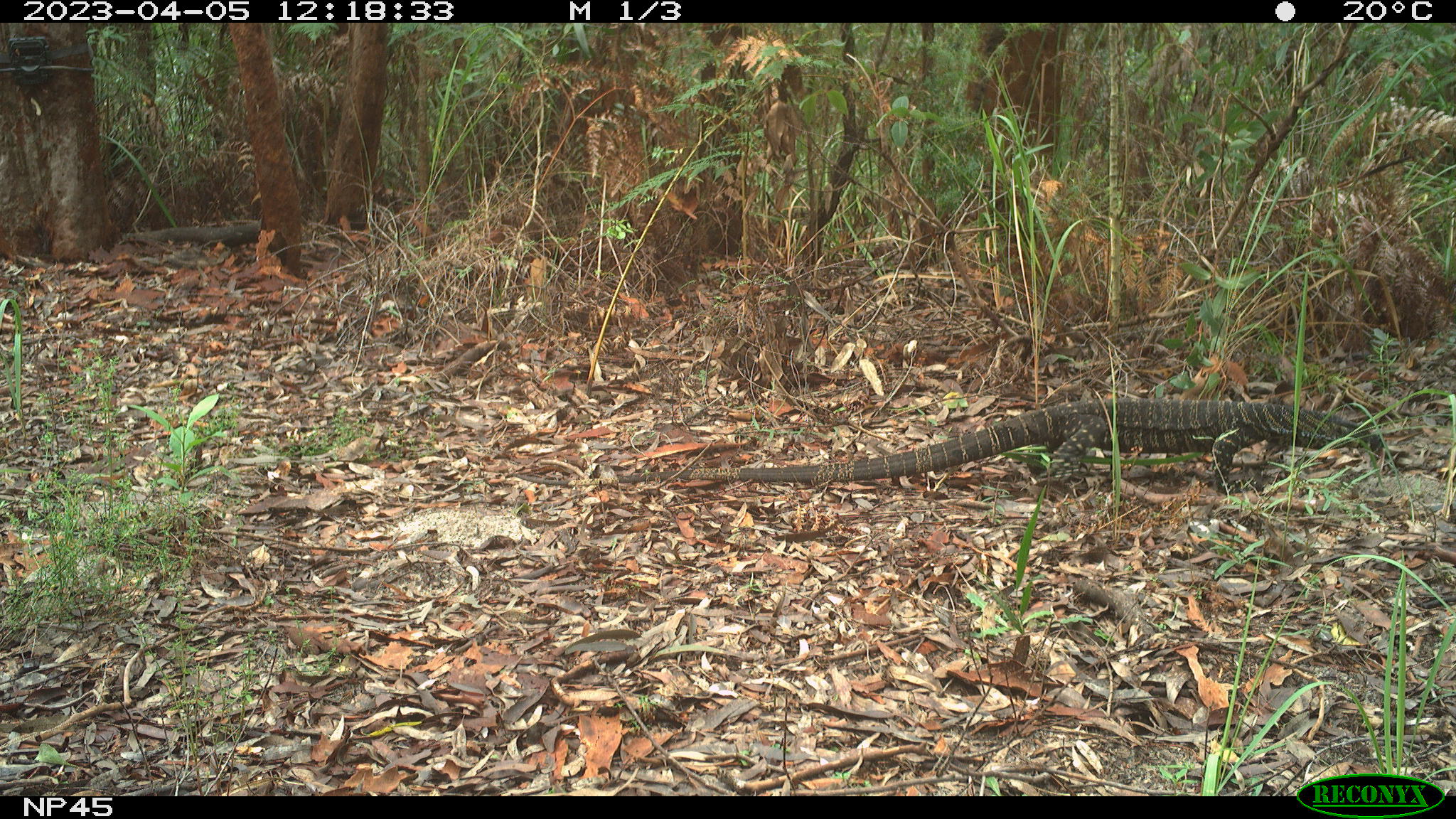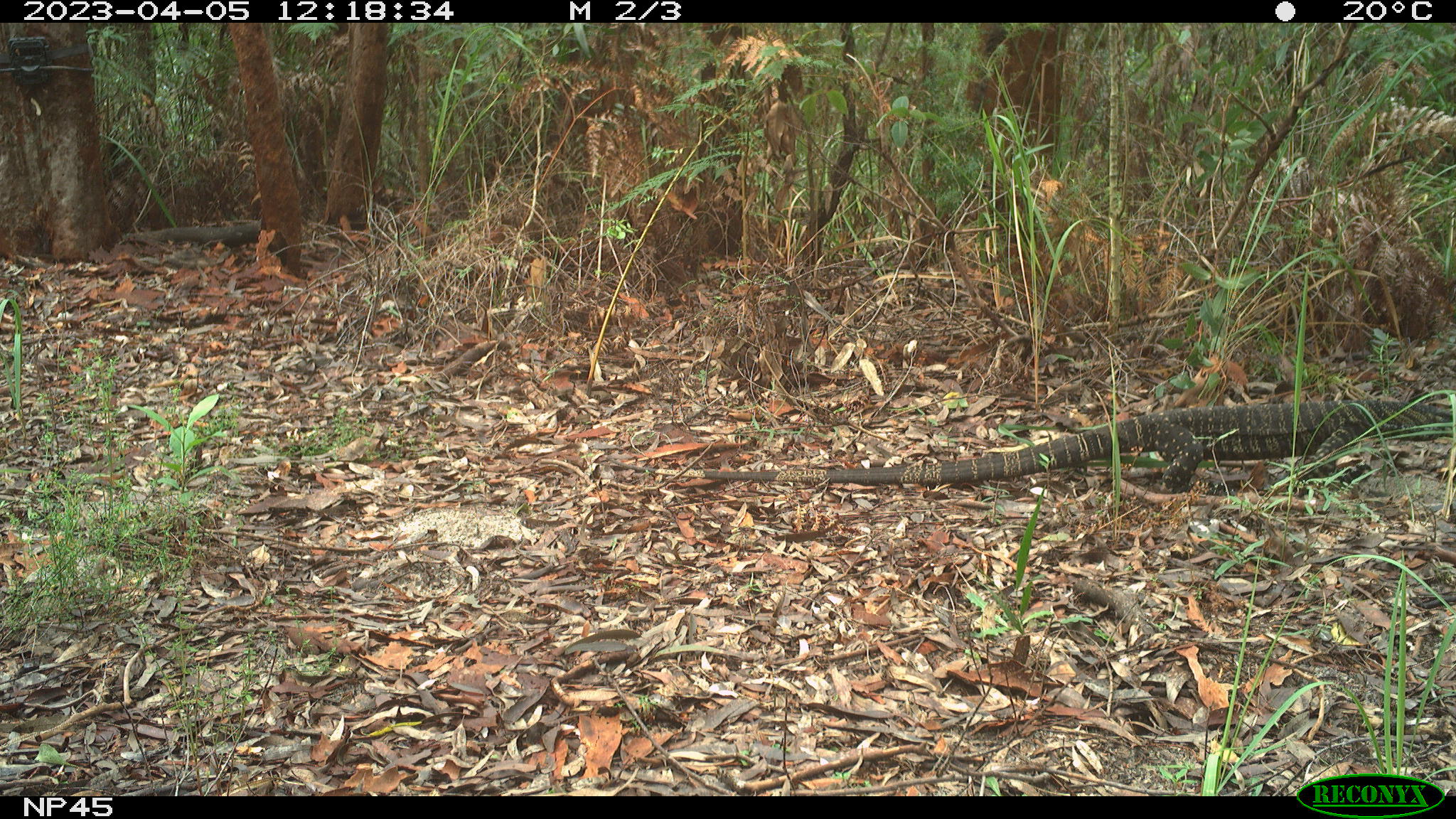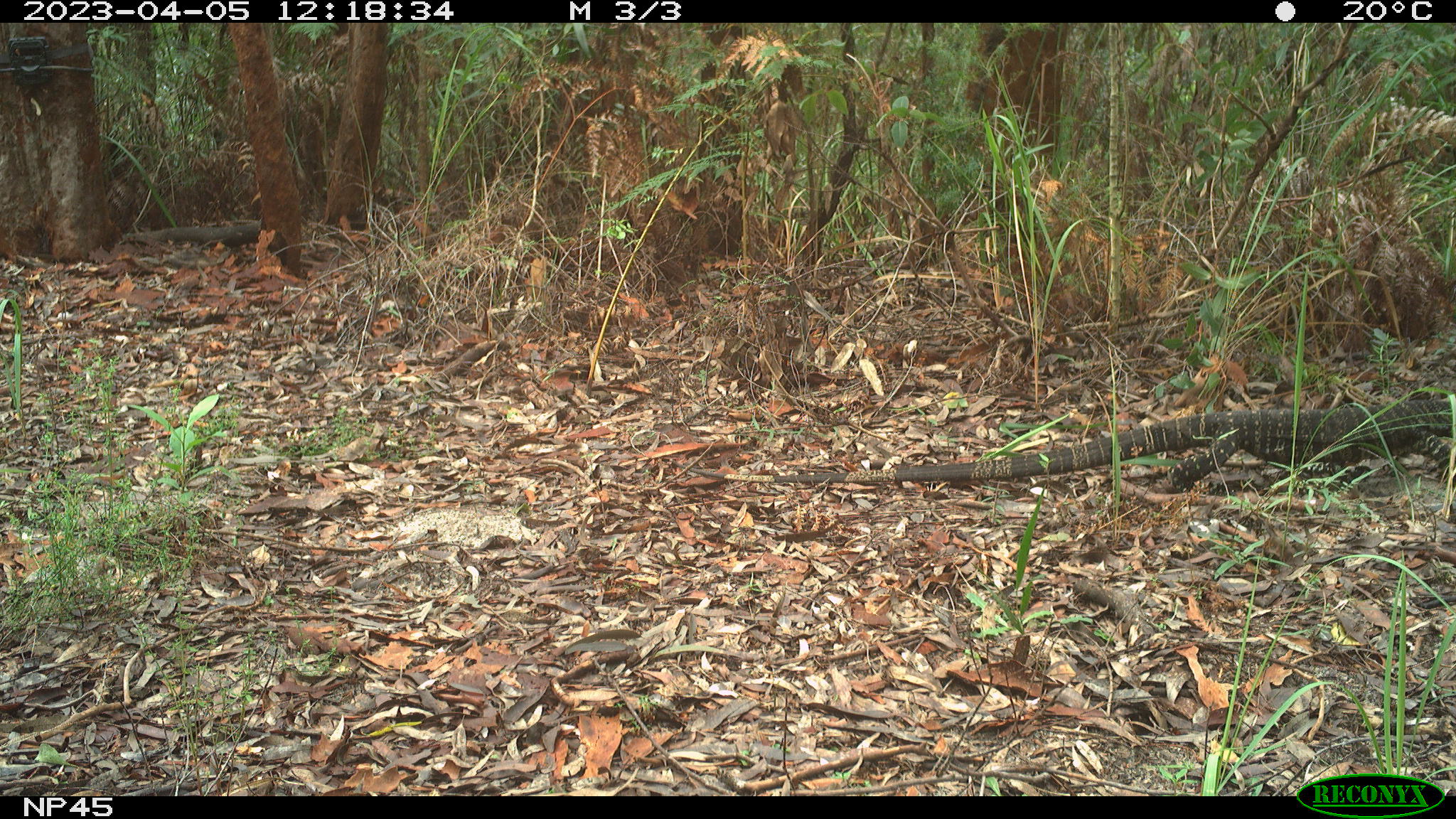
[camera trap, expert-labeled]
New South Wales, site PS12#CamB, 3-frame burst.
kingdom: Animalia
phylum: Chordata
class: Reptilia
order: Squamata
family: Varanidae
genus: Varanus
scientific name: Varanus varius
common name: lace monitor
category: goanna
Goanna (lace monitor) (Varanus varius).